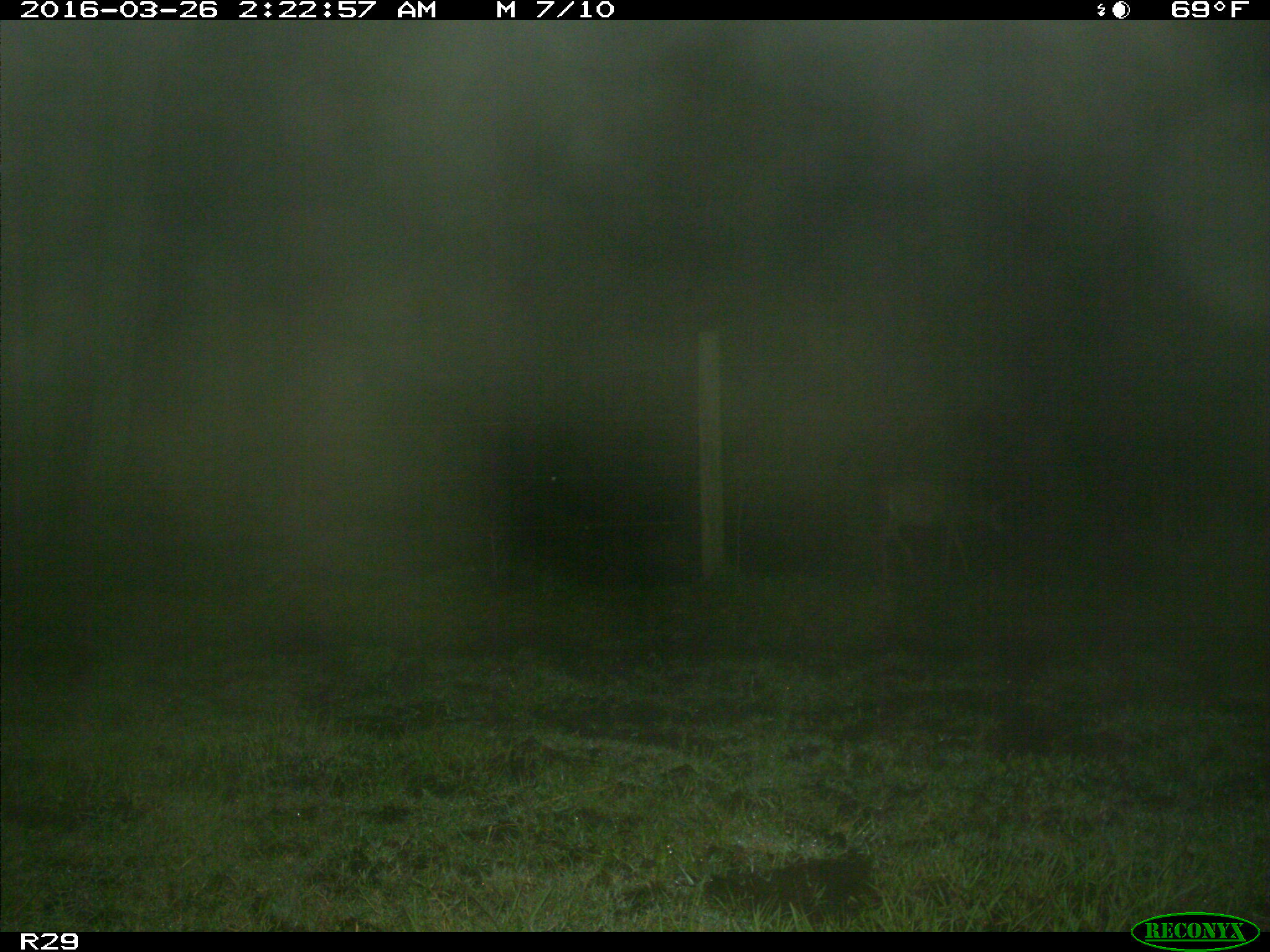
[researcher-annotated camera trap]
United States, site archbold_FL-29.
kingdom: Animalia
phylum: Chordata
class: Mammalia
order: Artiodactyla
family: Cervidae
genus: Odocoileus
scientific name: Odocoileus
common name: deer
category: unidentified deer